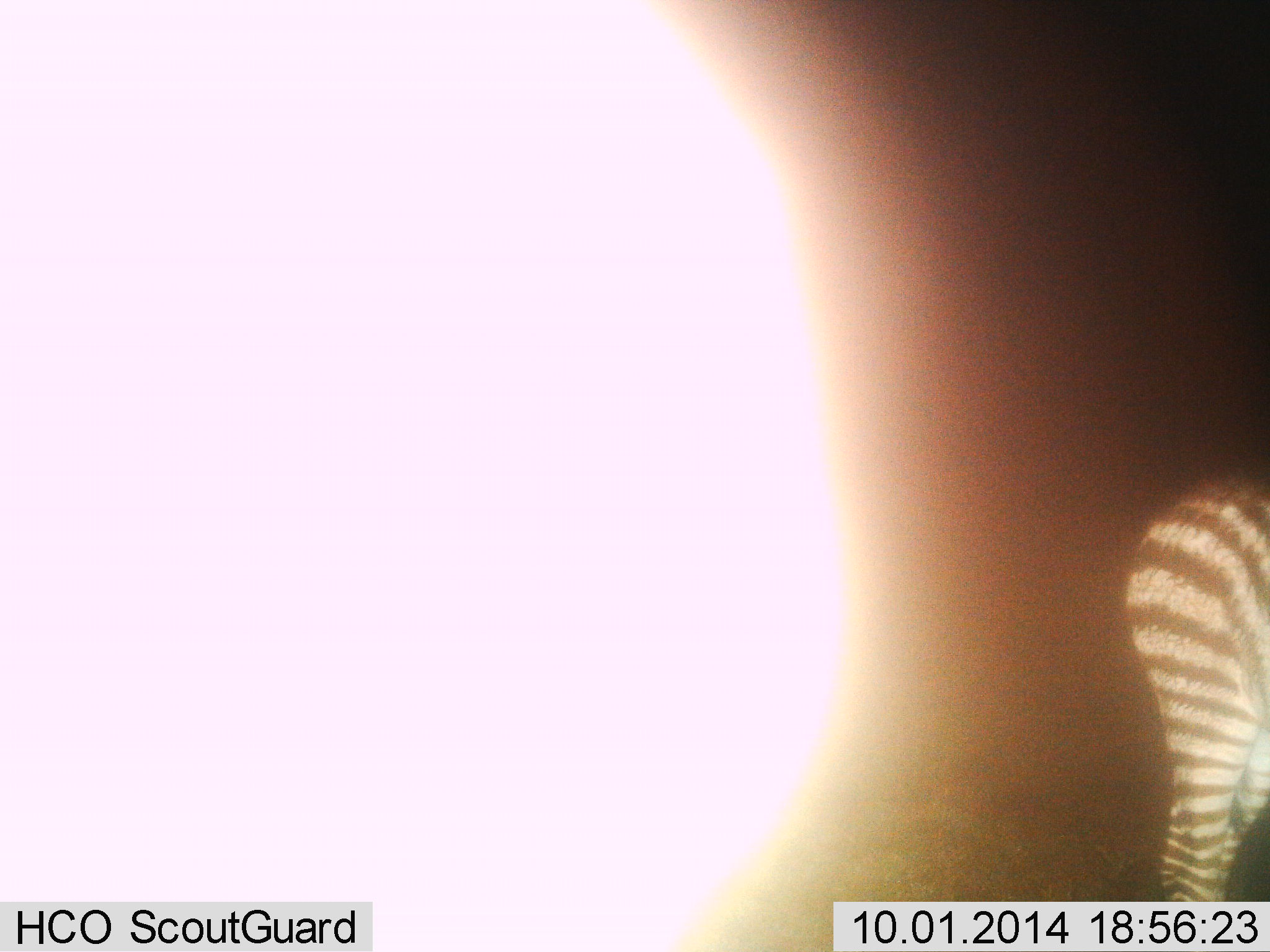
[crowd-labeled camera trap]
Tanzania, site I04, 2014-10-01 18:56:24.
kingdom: Animalia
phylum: Chordata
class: Mammalia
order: Perissodactyla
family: Equidae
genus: Equus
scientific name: Equus quagga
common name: plains zebra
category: zebra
Zebra (plains zebra) (Equus quagga), count 1. Behavior (volunteer vote fractions): standing 80%, resting 0%, moving 10%, interacting 10%. Young present (vote fraction): 10%. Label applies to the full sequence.